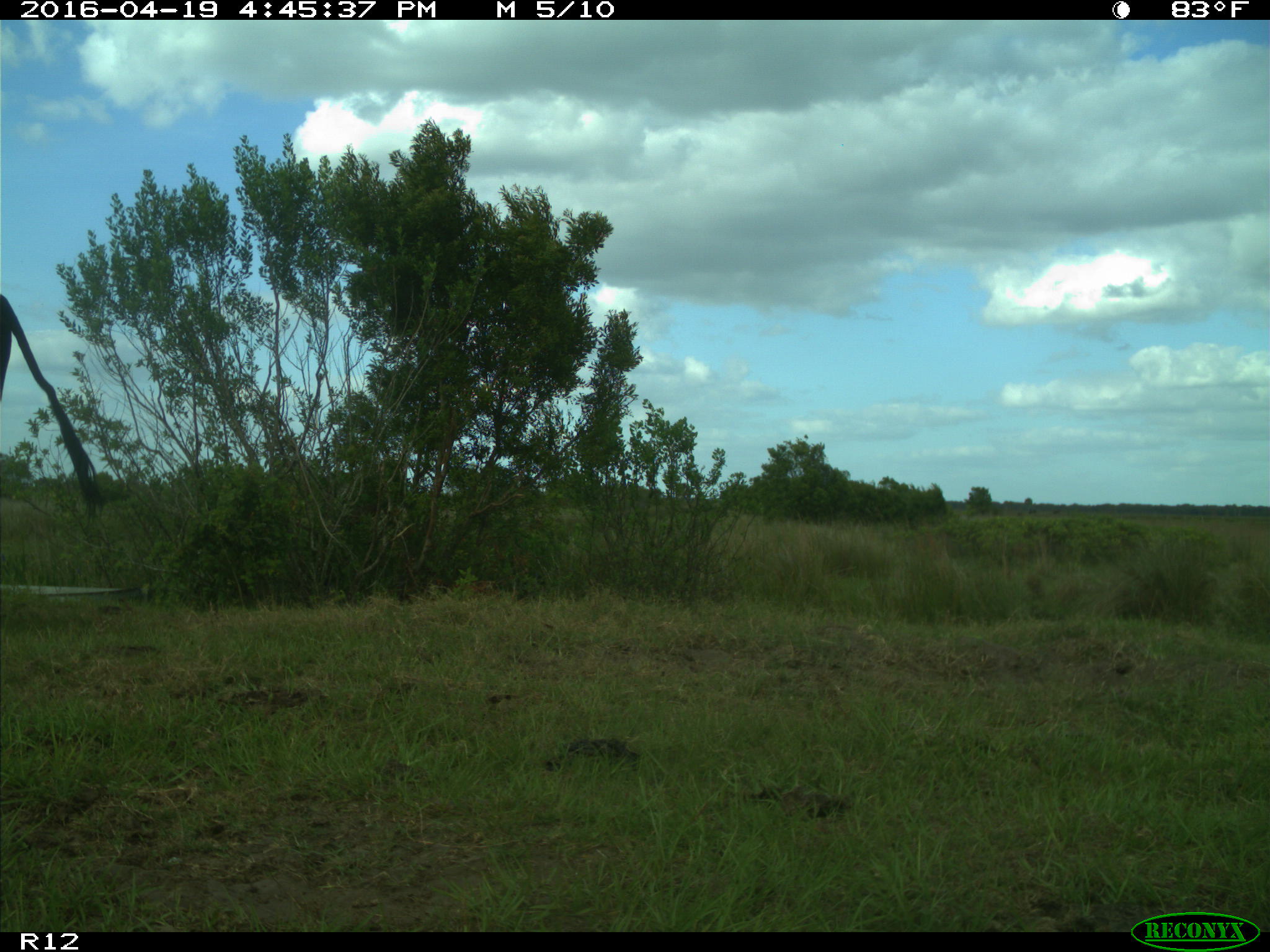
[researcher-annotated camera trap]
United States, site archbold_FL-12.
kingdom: Animalia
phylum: Chordata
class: Mammalia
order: Artiodactyla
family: Bovidae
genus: Bos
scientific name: Bos taurus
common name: domestic cow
Bos taurus (domestic cow).